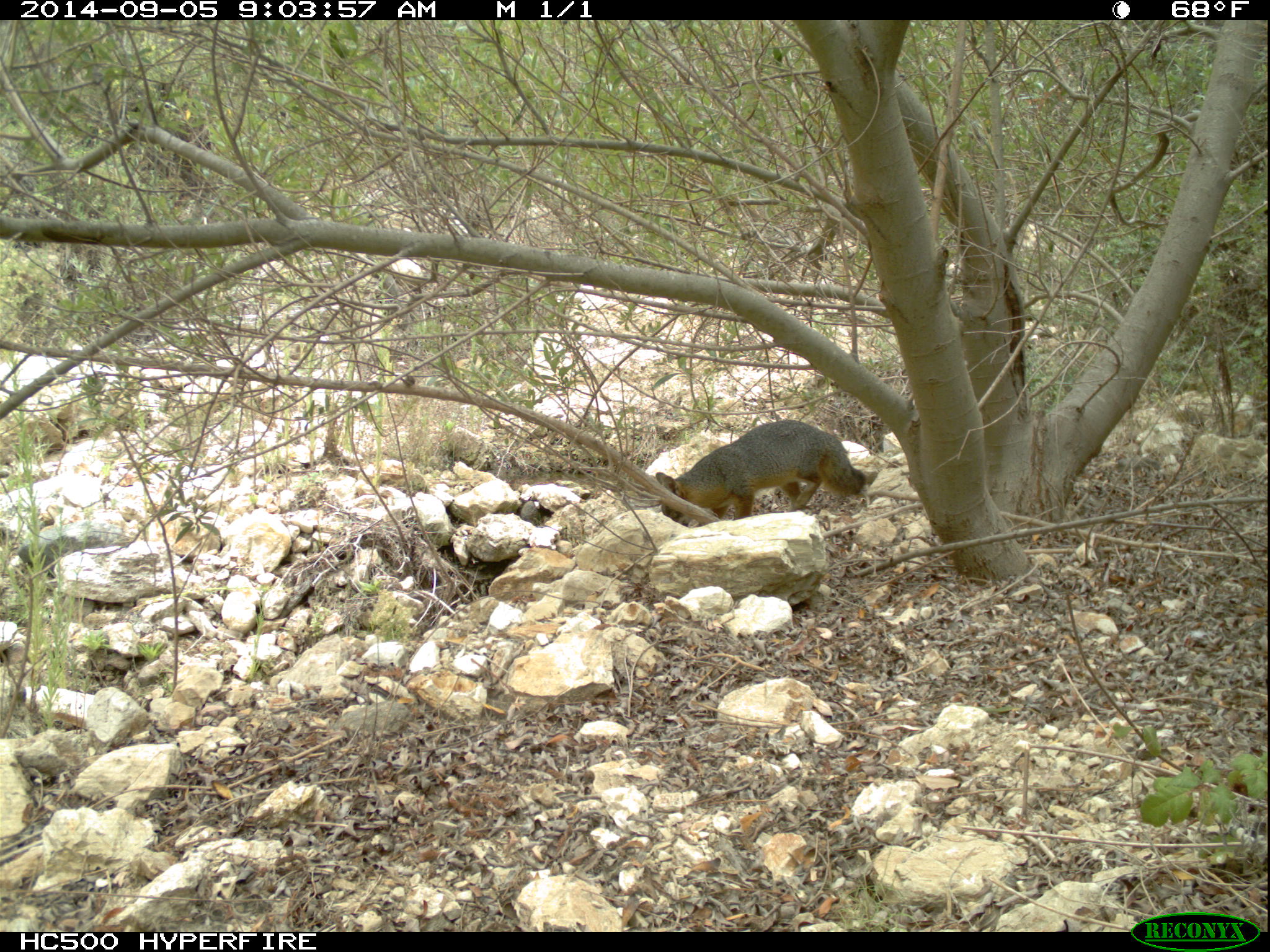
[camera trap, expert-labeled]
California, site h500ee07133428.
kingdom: Animalia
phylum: Chordata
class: Mammalia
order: Carnivora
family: Canidae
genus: Urocyon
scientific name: Urocyon littoralis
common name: island fox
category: fox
Fox (island fox) (Urocyon littoralis).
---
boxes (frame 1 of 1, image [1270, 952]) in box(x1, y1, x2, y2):
fox: box(655, 420, 864, 527)